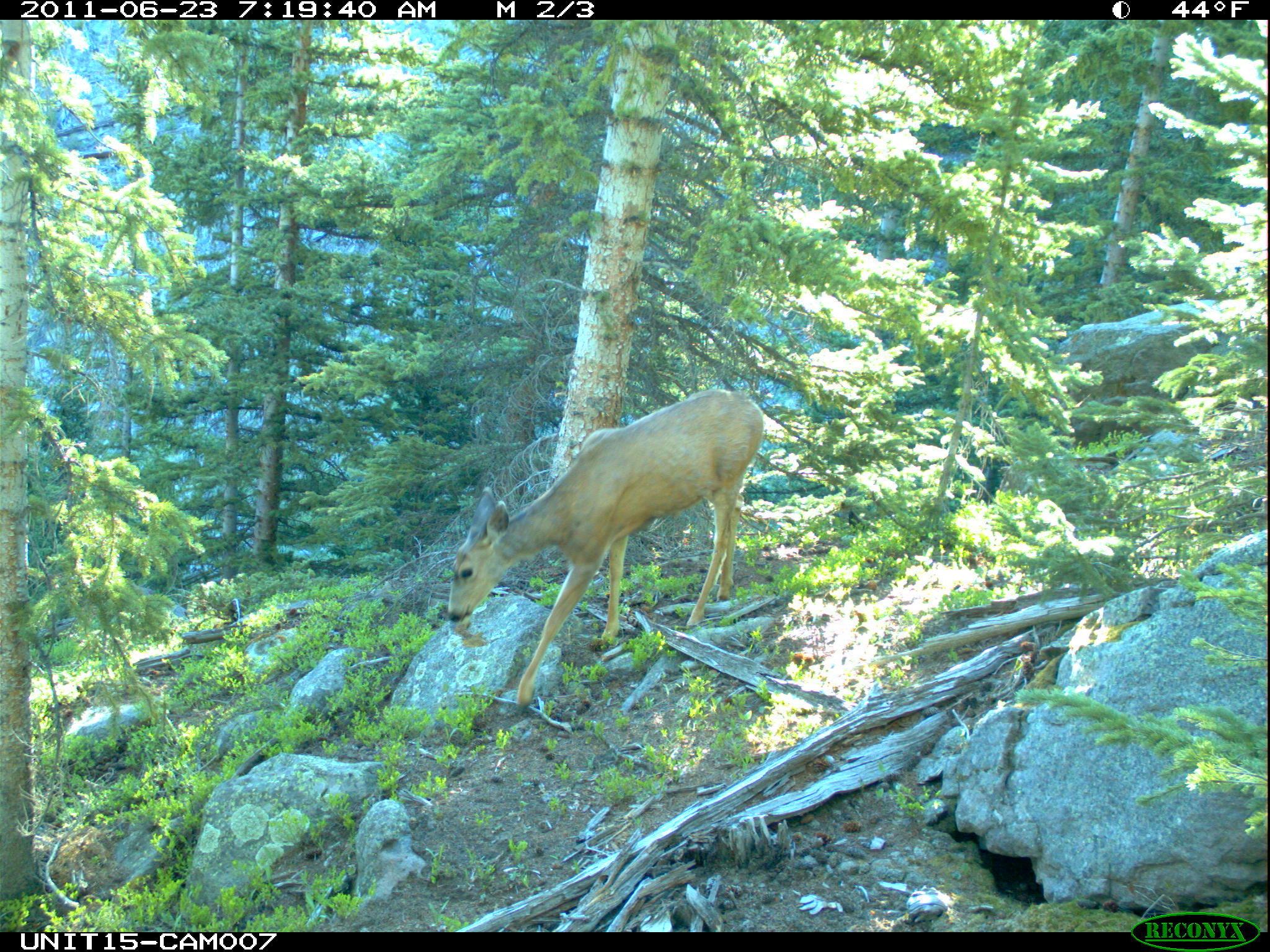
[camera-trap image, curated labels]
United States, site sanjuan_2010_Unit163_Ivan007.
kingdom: Animalia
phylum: Chordata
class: Mammalia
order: Artiodactyla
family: Cervidae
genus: Odocoileus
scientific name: Odocoileus hemionus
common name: mule deer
Odocoileus hemionus (mule deer).